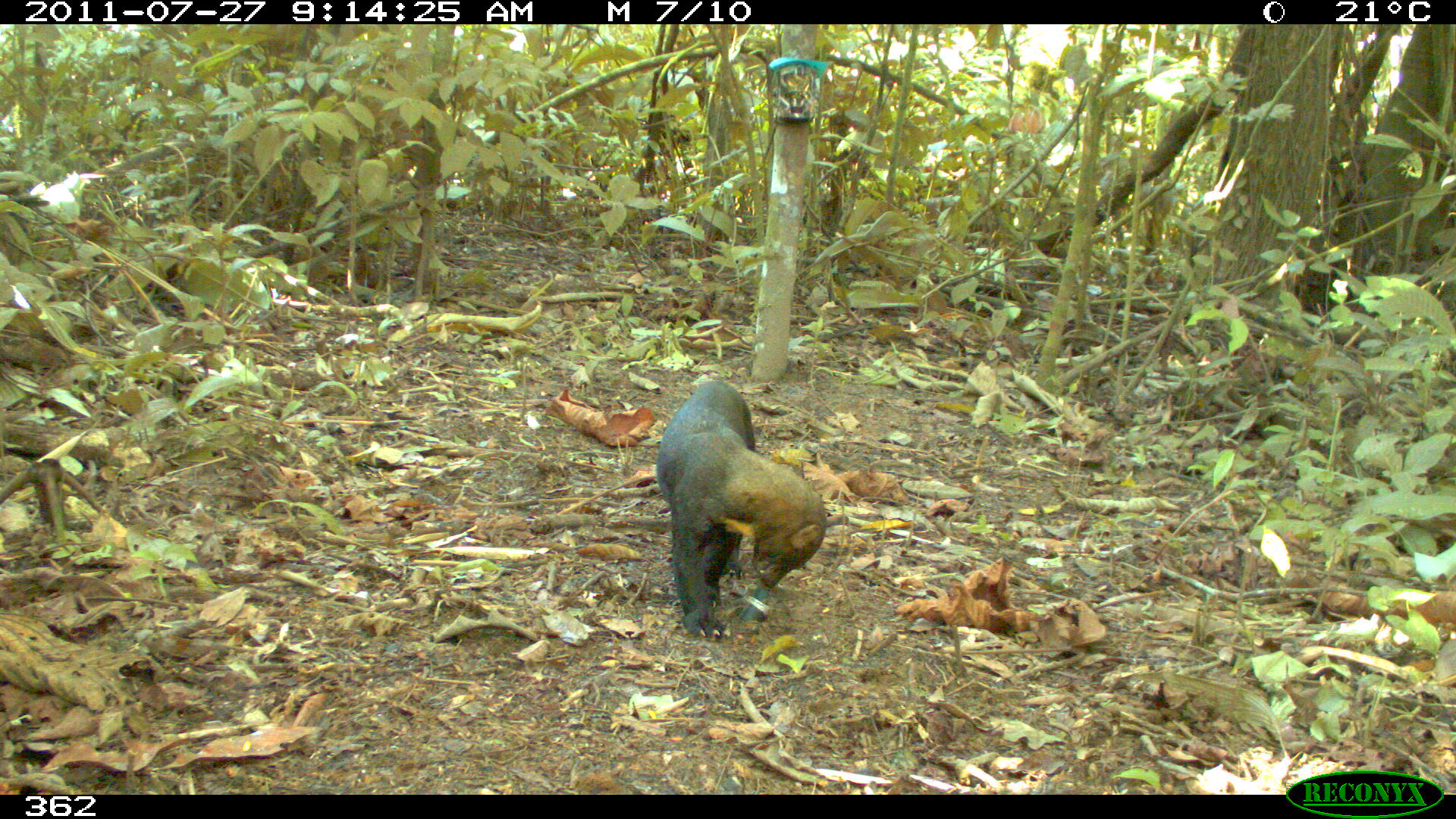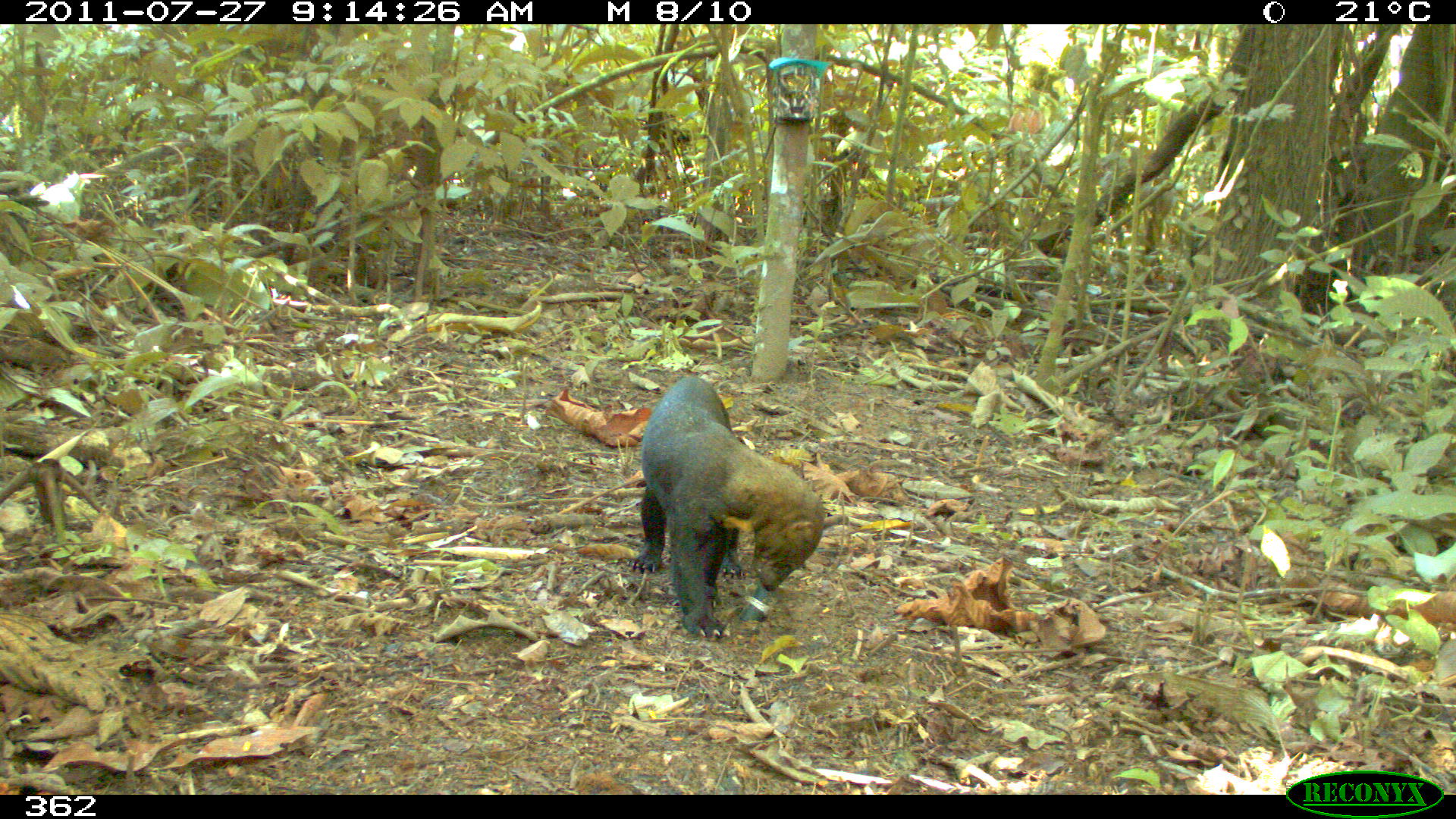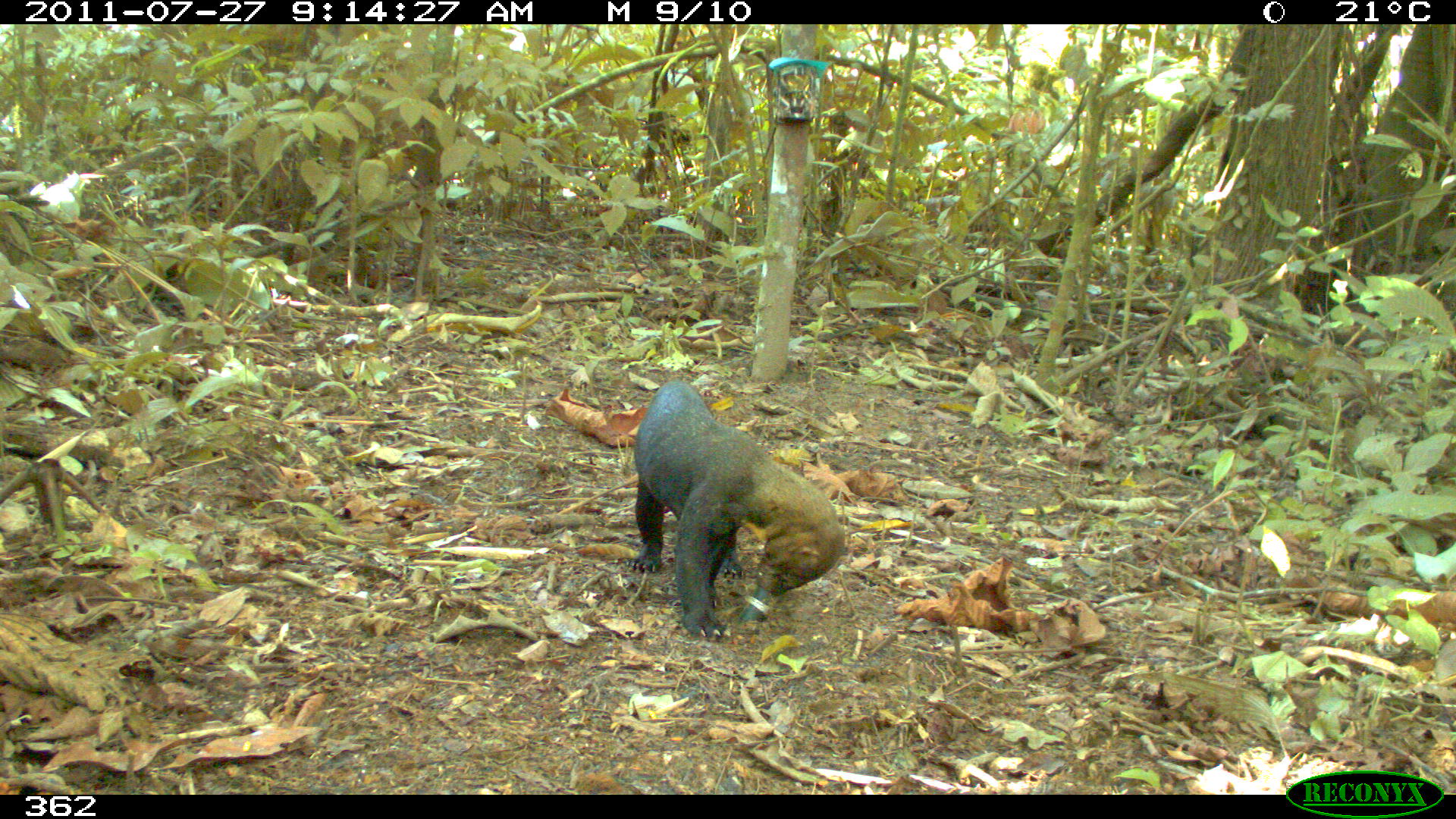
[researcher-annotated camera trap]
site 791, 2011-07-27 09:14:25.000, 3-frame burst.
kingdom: Animalia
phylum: Chordata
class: Mammalia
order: Carnivora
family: Mustelidae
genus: Eira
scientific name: Eira barbara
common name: tayra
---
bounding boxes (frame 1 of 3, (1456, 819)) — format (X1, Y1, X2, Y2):
eira barbara: (657, 381, 826, 641)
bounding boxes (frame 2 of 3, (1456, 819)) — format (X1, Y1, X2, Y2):
eira barbara: (631, 375, 823, 636)